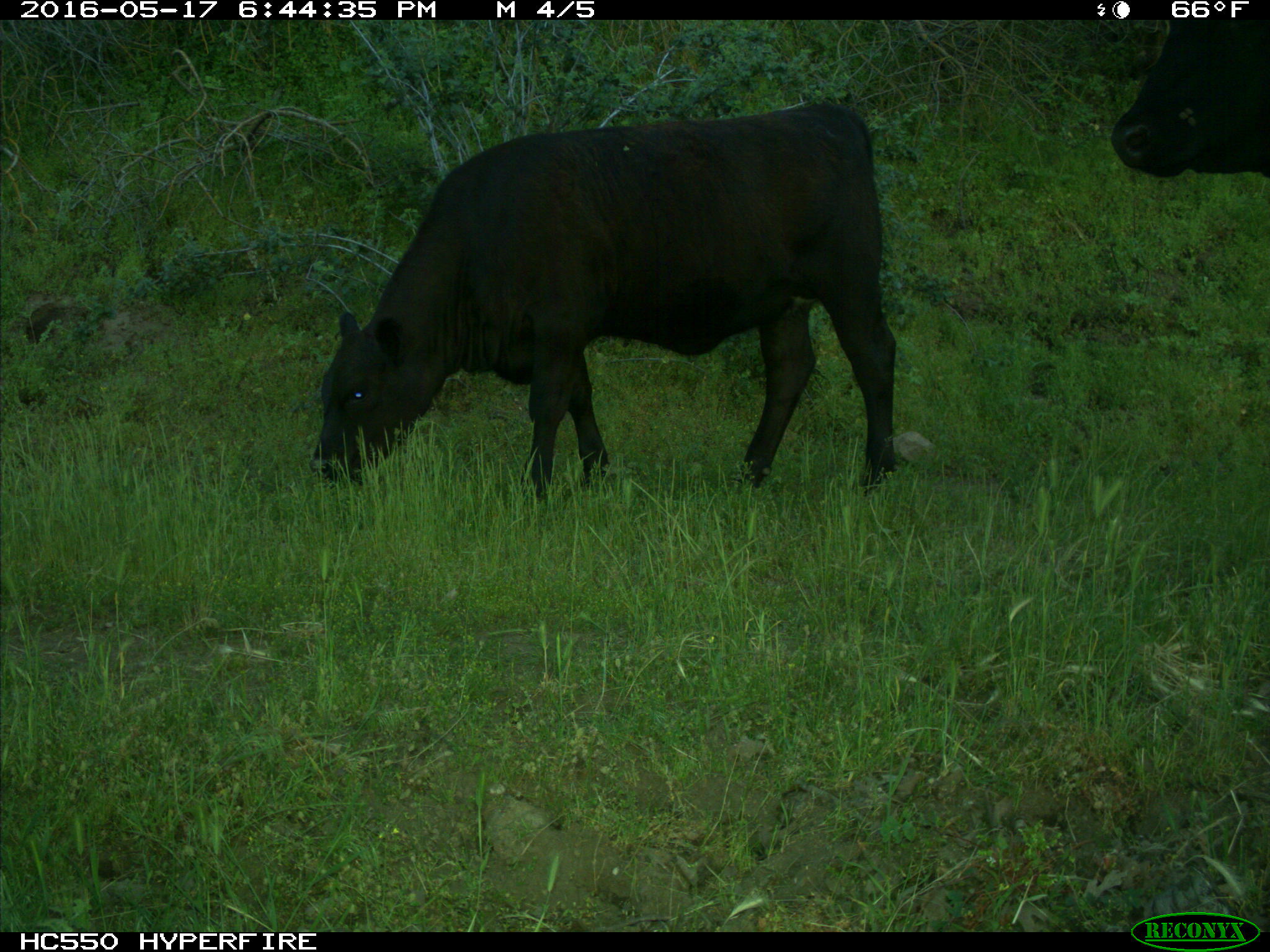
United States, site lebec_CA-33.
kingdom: Animalia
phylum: Chordata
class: Mammalia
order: Artiodactyla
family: Bovidae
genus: Bos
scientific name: Bos taurus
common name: domestic cow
Bos taurus (domestic cow).